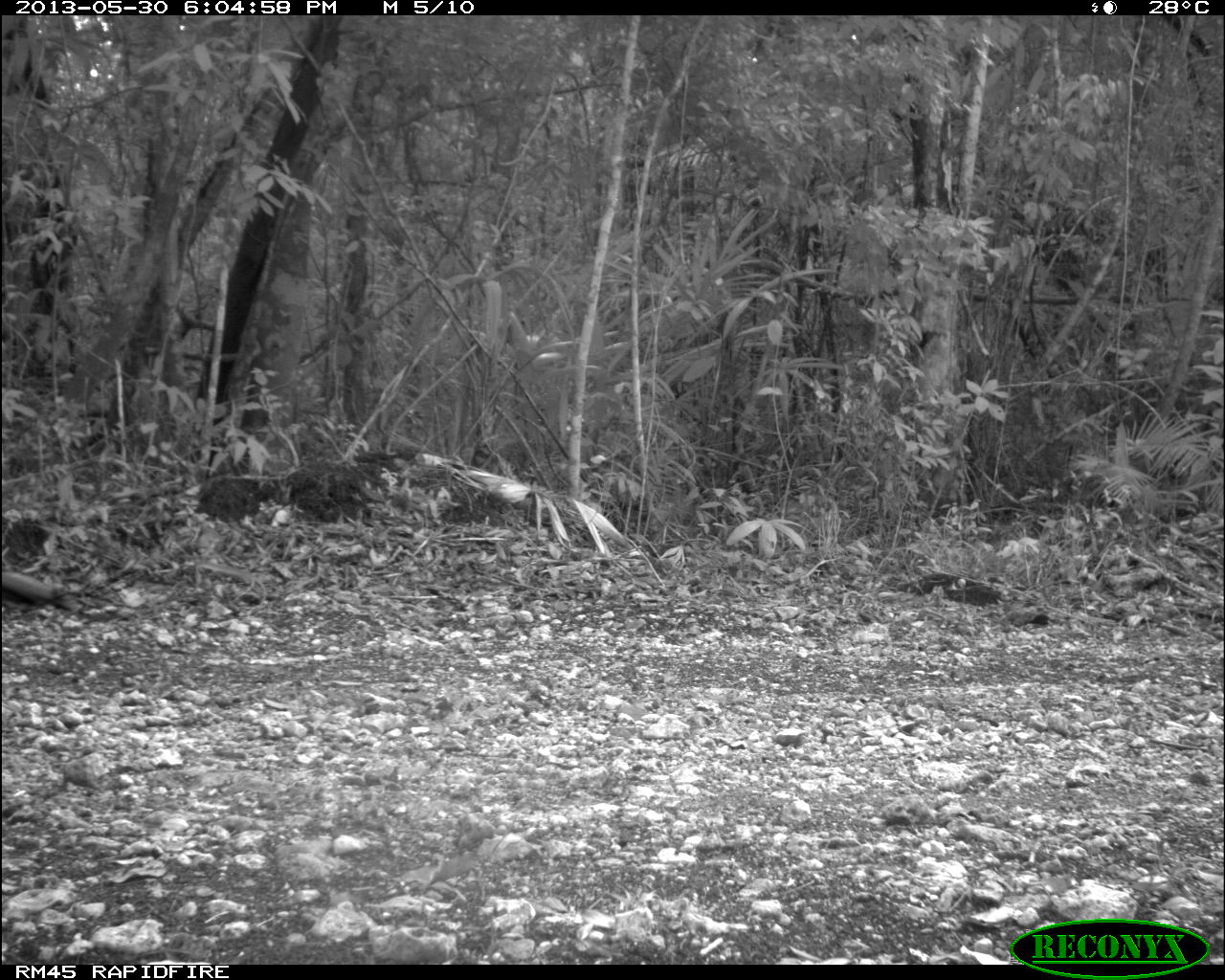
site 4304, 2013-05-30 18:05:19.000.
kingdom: Animalia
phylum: Chordata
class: Aves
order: Galliformes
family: Phasianidae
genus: Meleagris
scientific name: Meleagris ocellata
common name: ocellated turkey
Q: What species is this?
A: Meleagris ocellata (ocellated turkey).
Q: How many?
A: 3.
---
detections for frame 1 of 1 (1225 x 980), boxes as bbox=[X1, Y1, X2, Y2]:
meleagris ocellata: bbox=[0, 571, 77, 612]